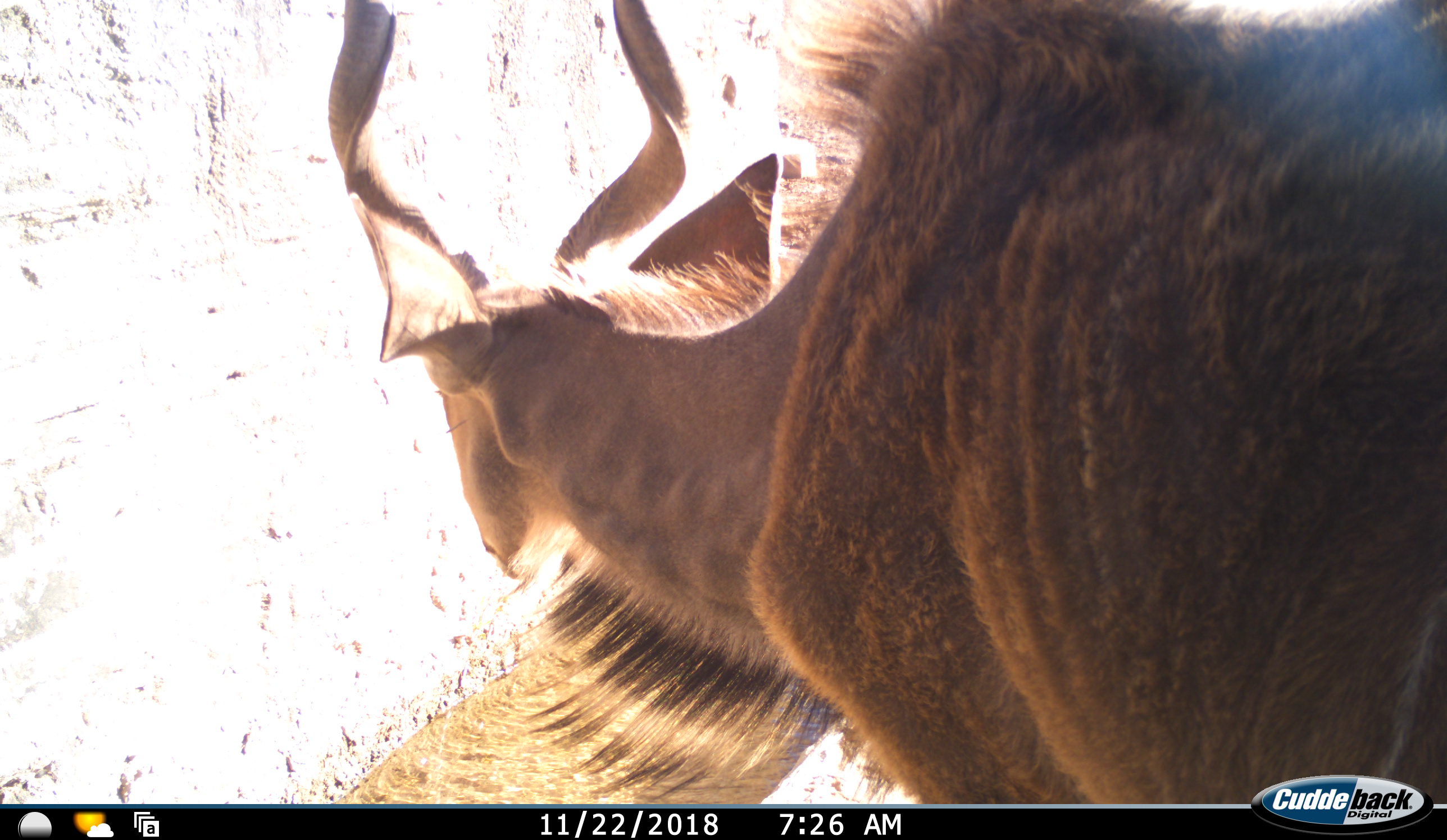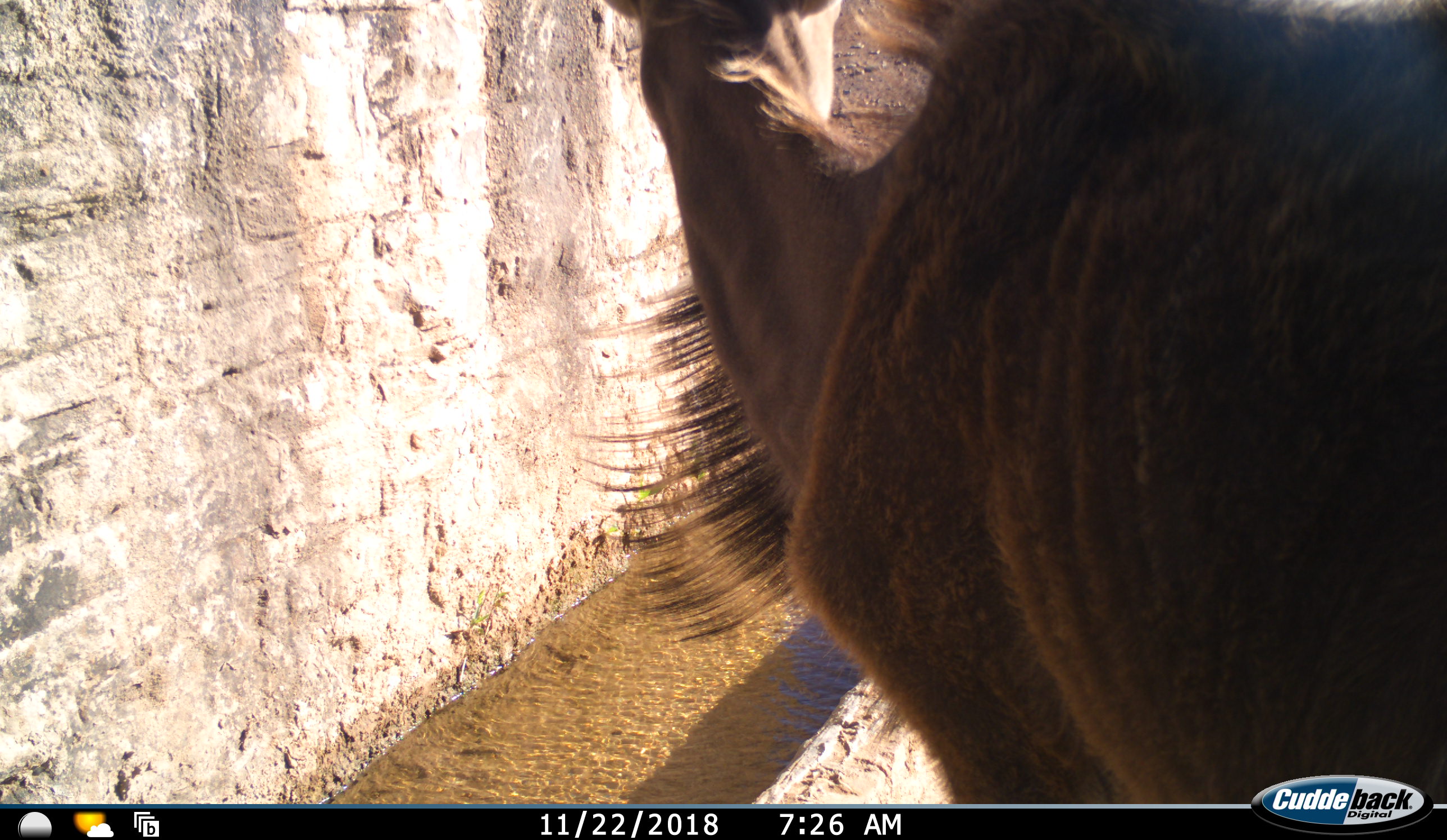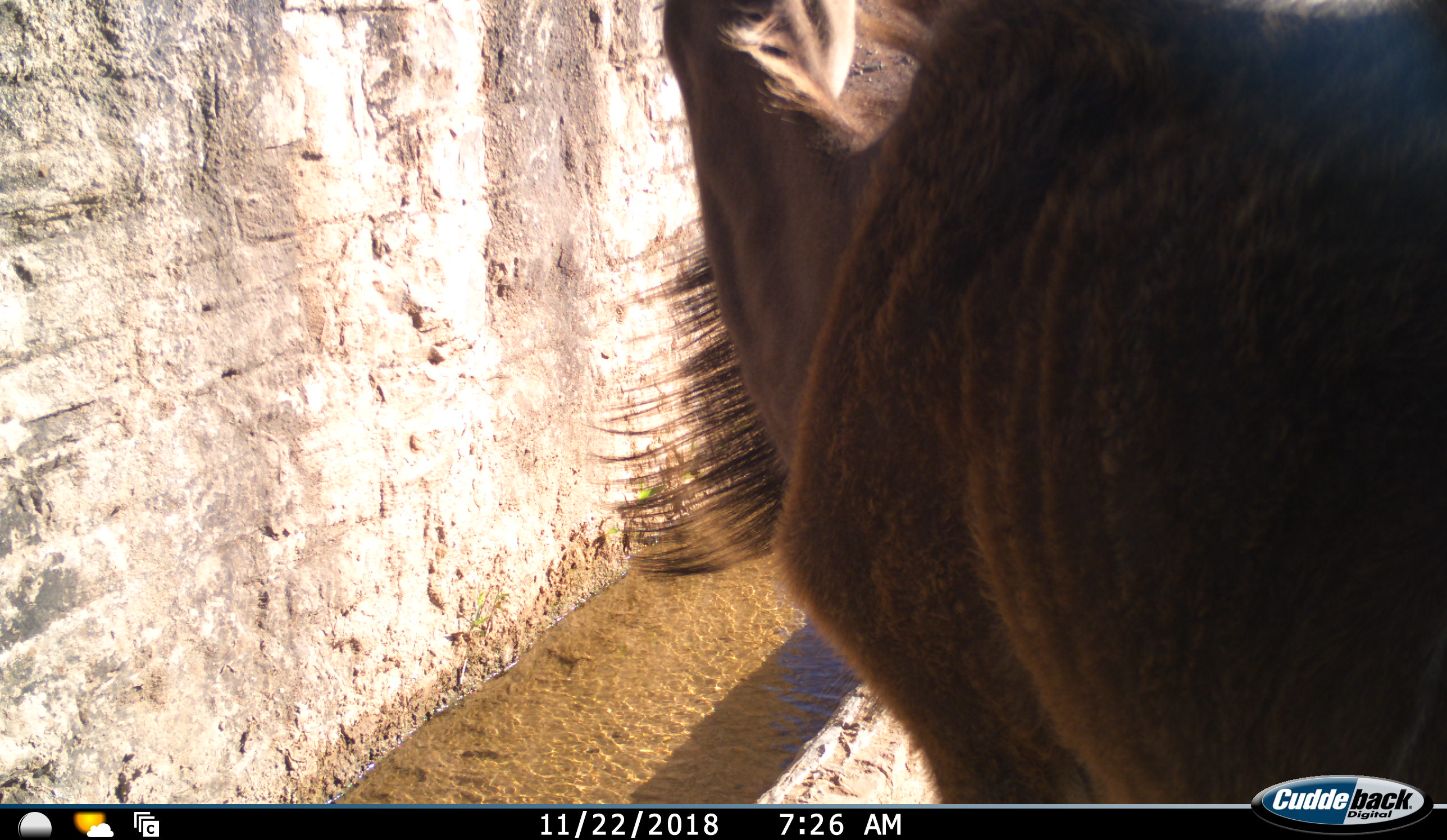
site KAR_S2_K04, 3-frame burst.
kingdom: Animalia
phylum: Chordata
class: Mammalia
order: Artiodactyla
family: Bovidae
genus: Tragelaphus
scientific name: Tragelaphus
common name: kudu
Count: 1.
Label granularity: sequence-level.